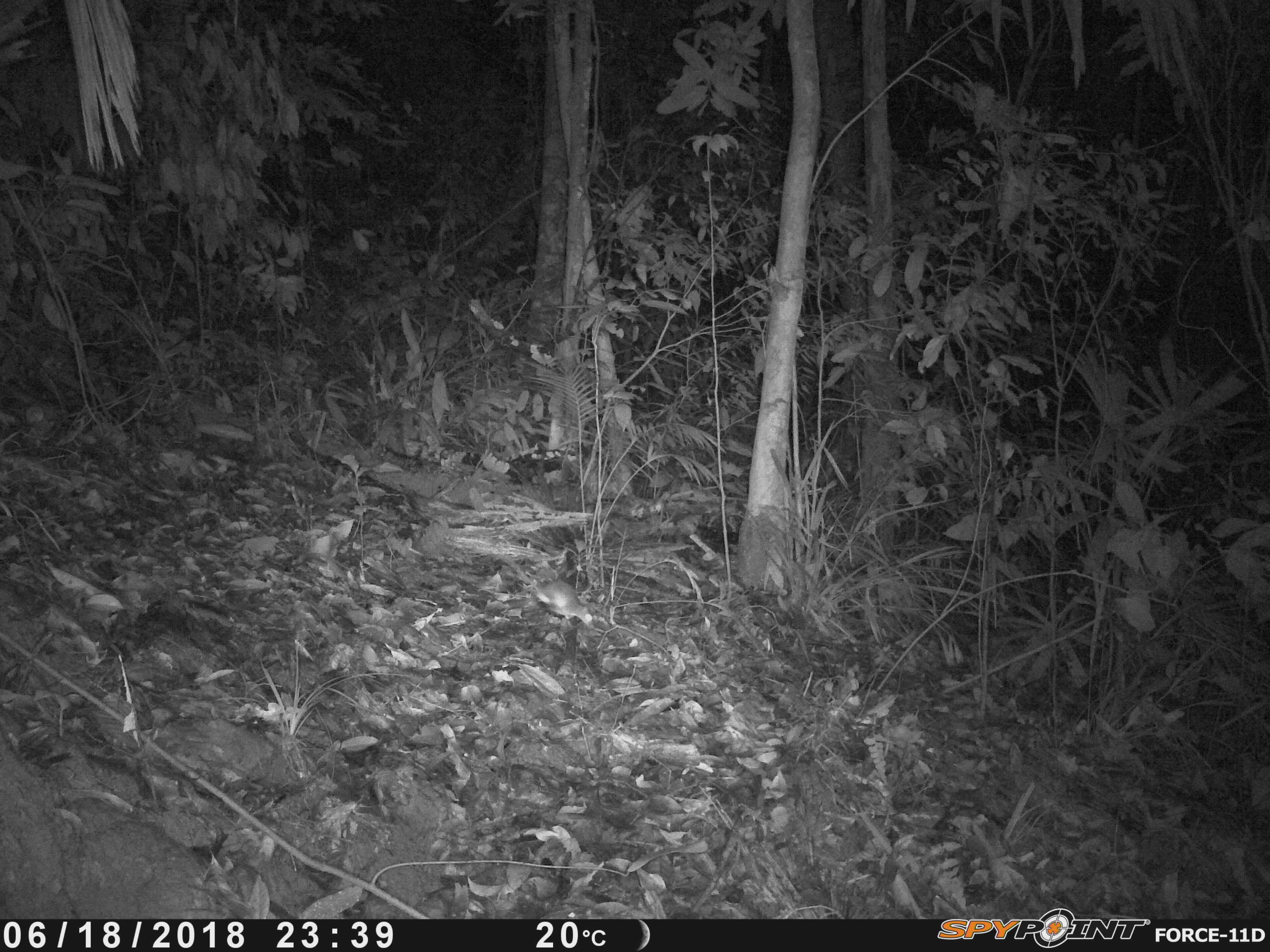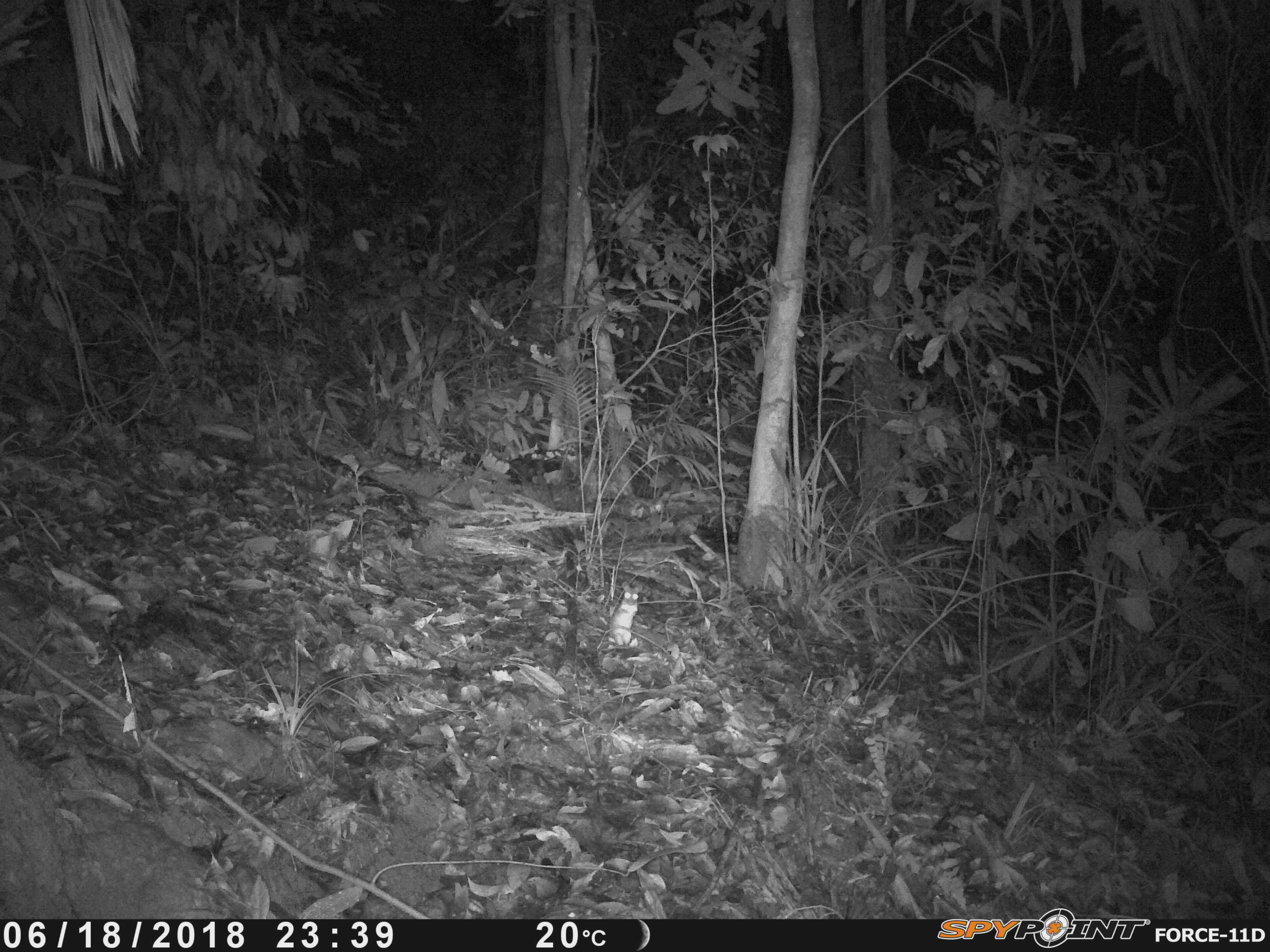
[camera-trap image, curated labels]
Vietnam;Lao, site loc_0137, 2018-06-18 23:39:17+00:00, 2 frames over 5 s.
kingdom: Animalia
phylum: Chordata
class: Mammalia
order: Rodentia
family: Muridae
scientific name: Muridae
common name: old-world mice and rats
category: unidentified murid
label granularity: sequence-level